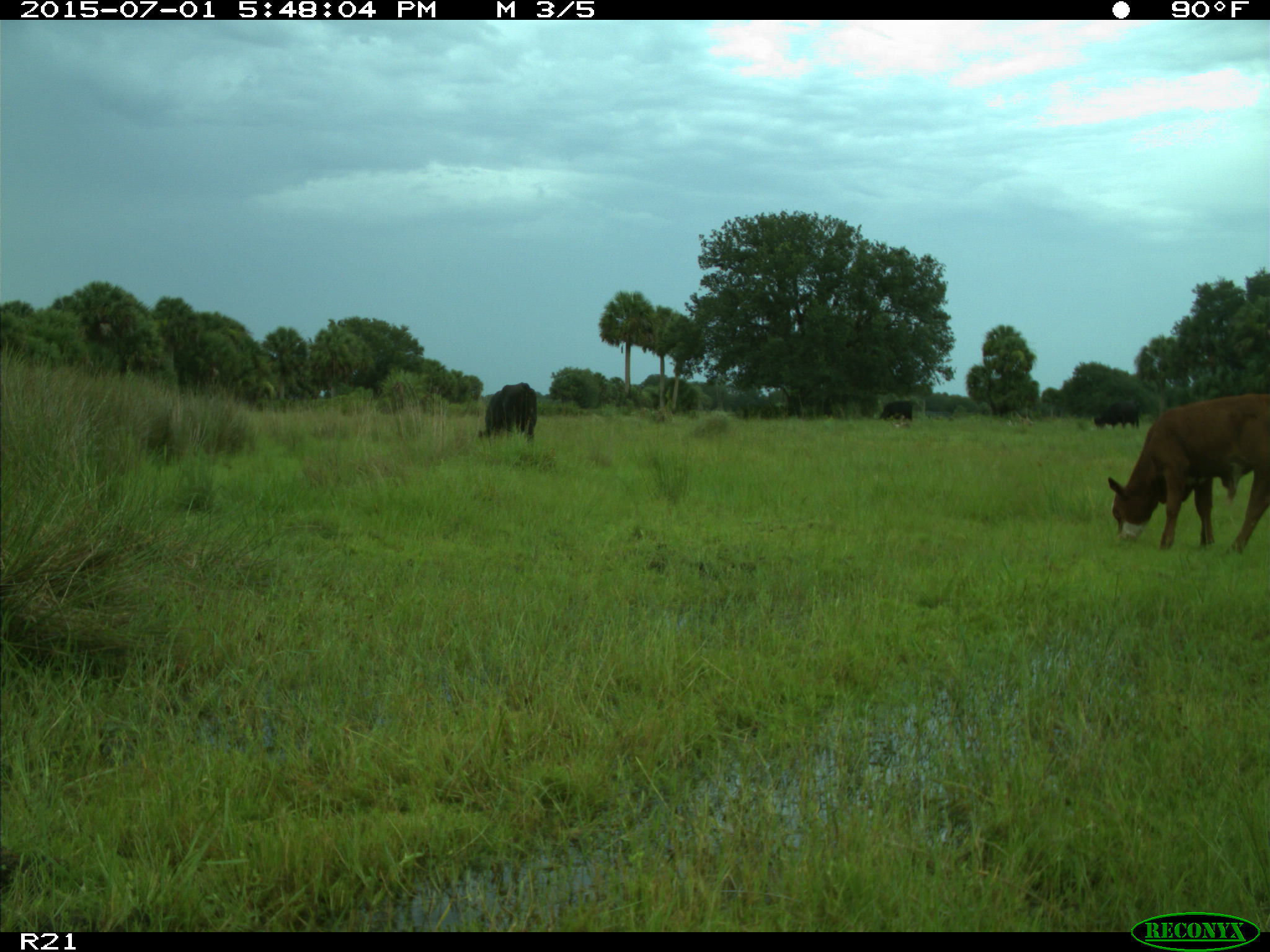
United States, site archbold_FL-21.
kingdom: Animalia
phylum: Chordata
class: Mammalia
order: Artiodactyla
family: Bovidae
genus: Bos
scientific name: Bos taurus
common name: domestic cow